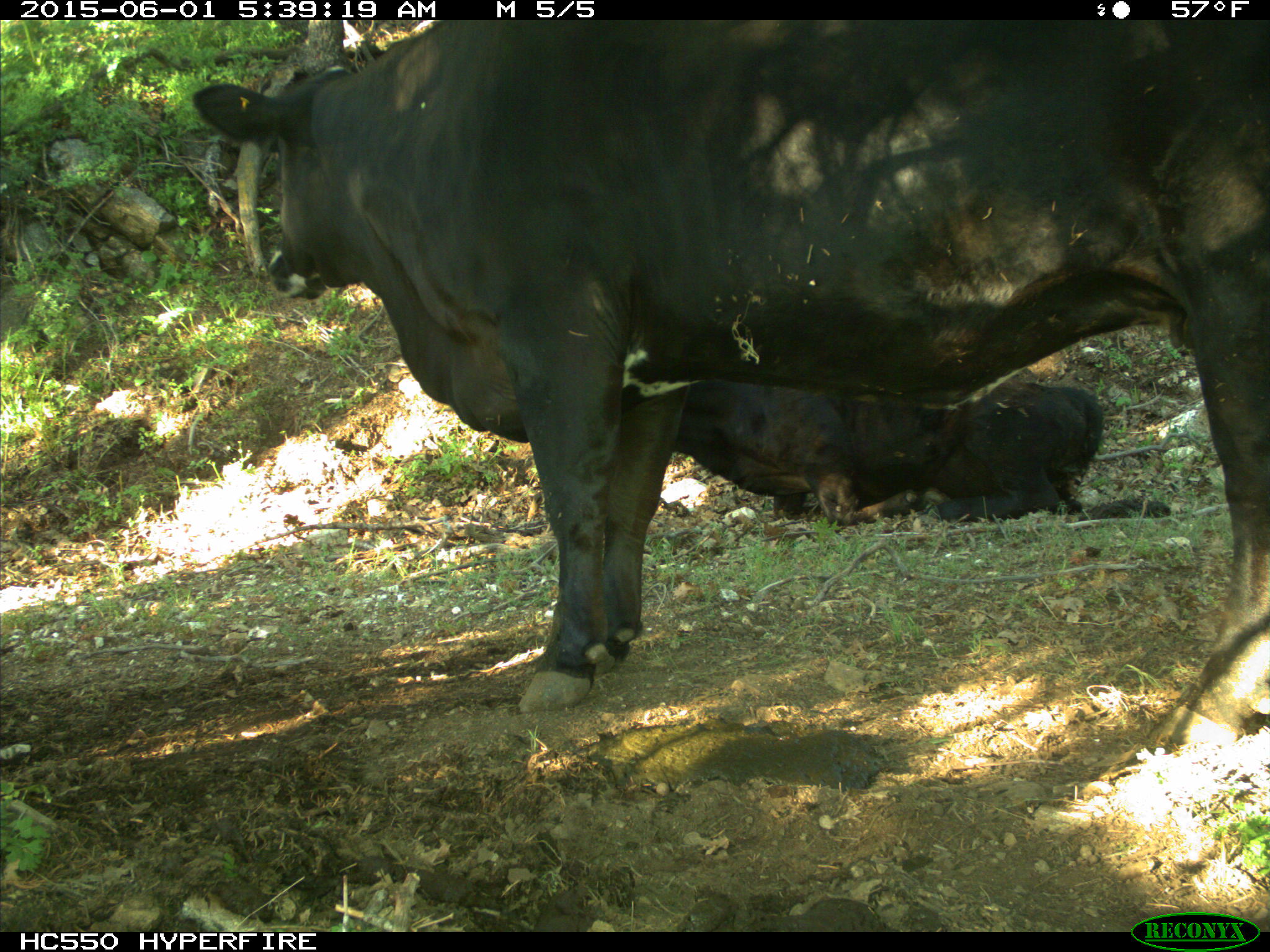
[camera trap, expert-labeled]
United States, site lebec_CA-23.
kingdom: Animalia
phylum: Chordata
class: Mammalia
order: Artiodactyla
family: Bovidae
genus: Bos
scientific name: Bos taurus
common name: domestic cow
Bos taurus (domestic cow).